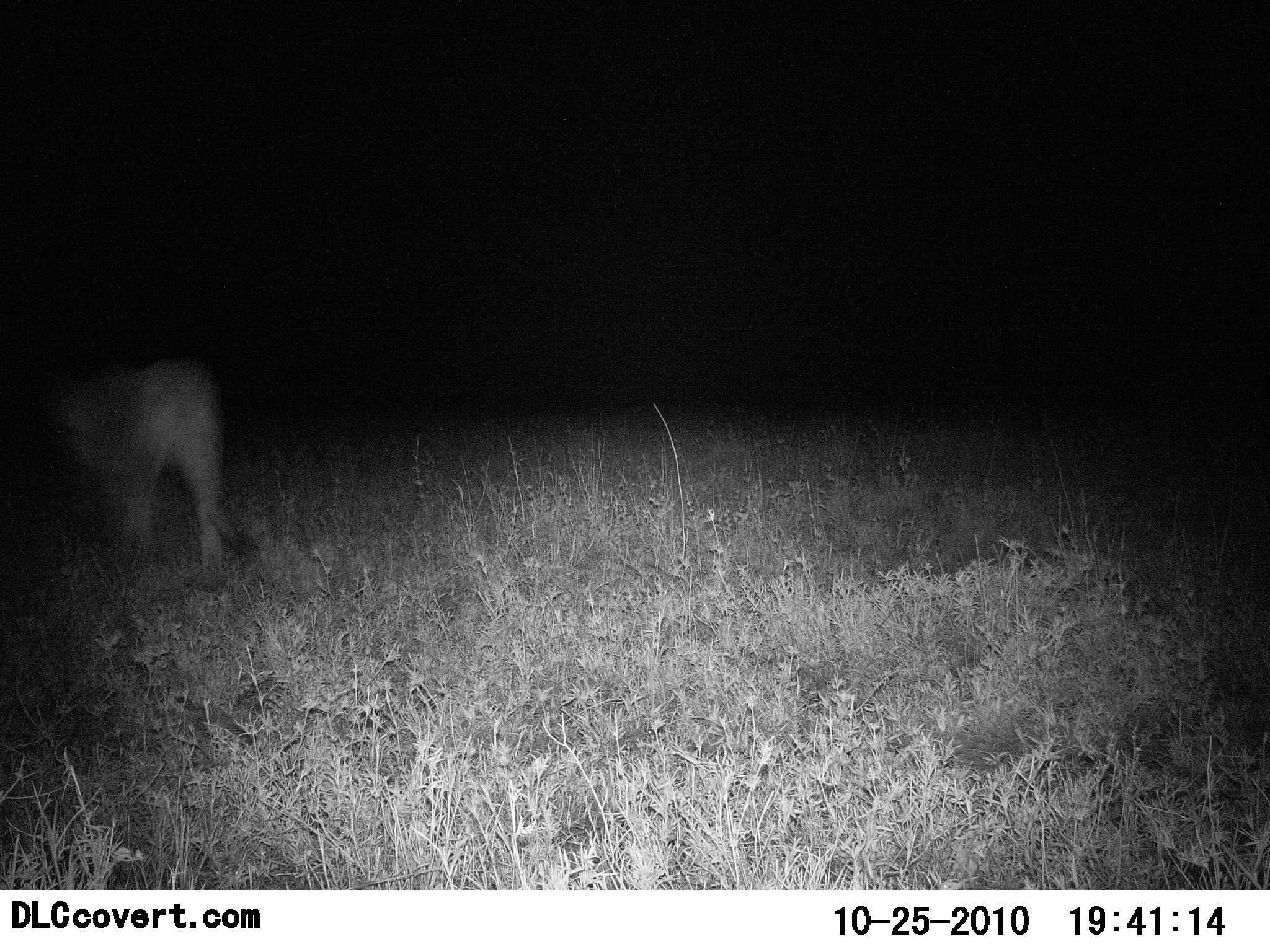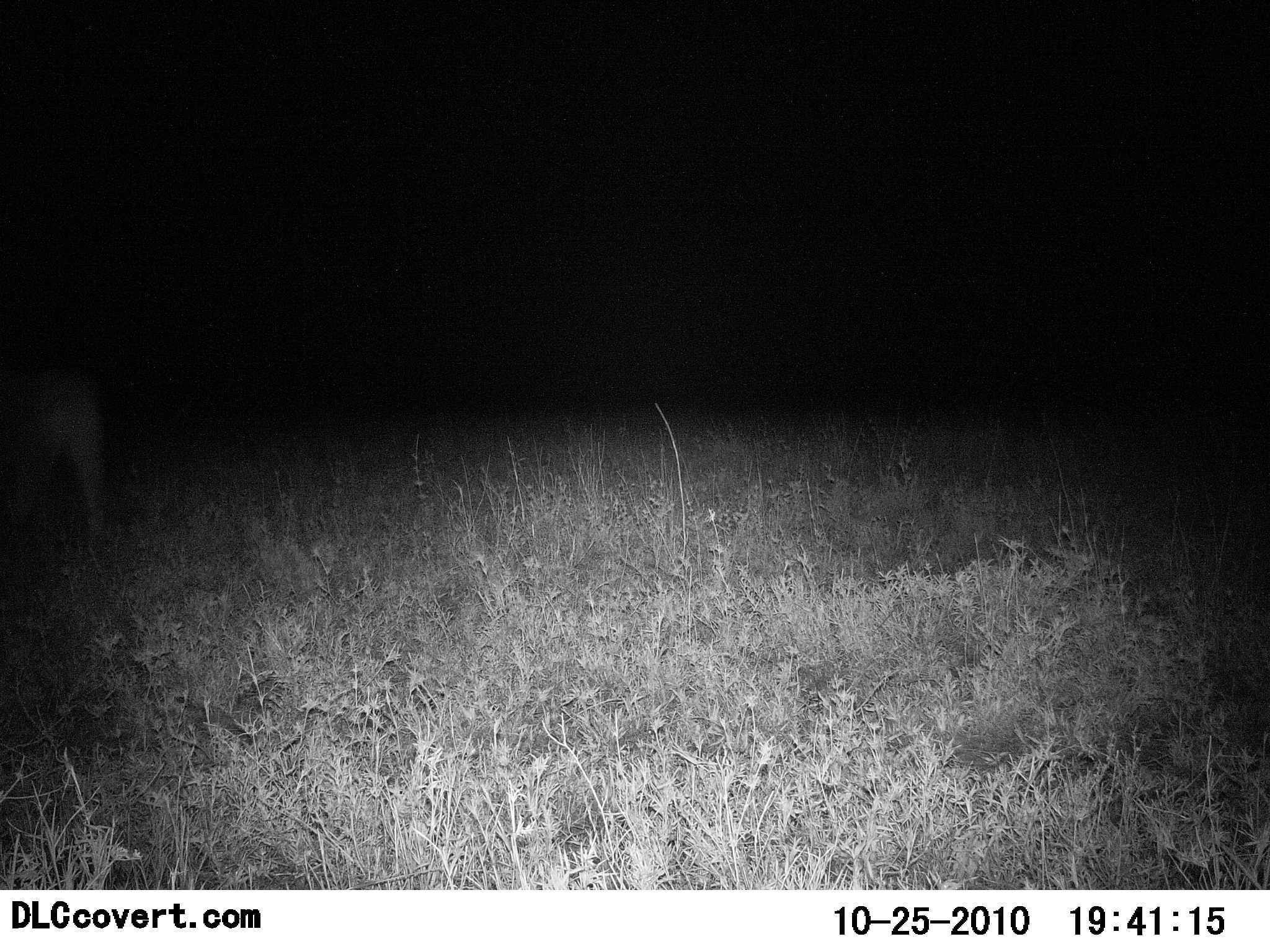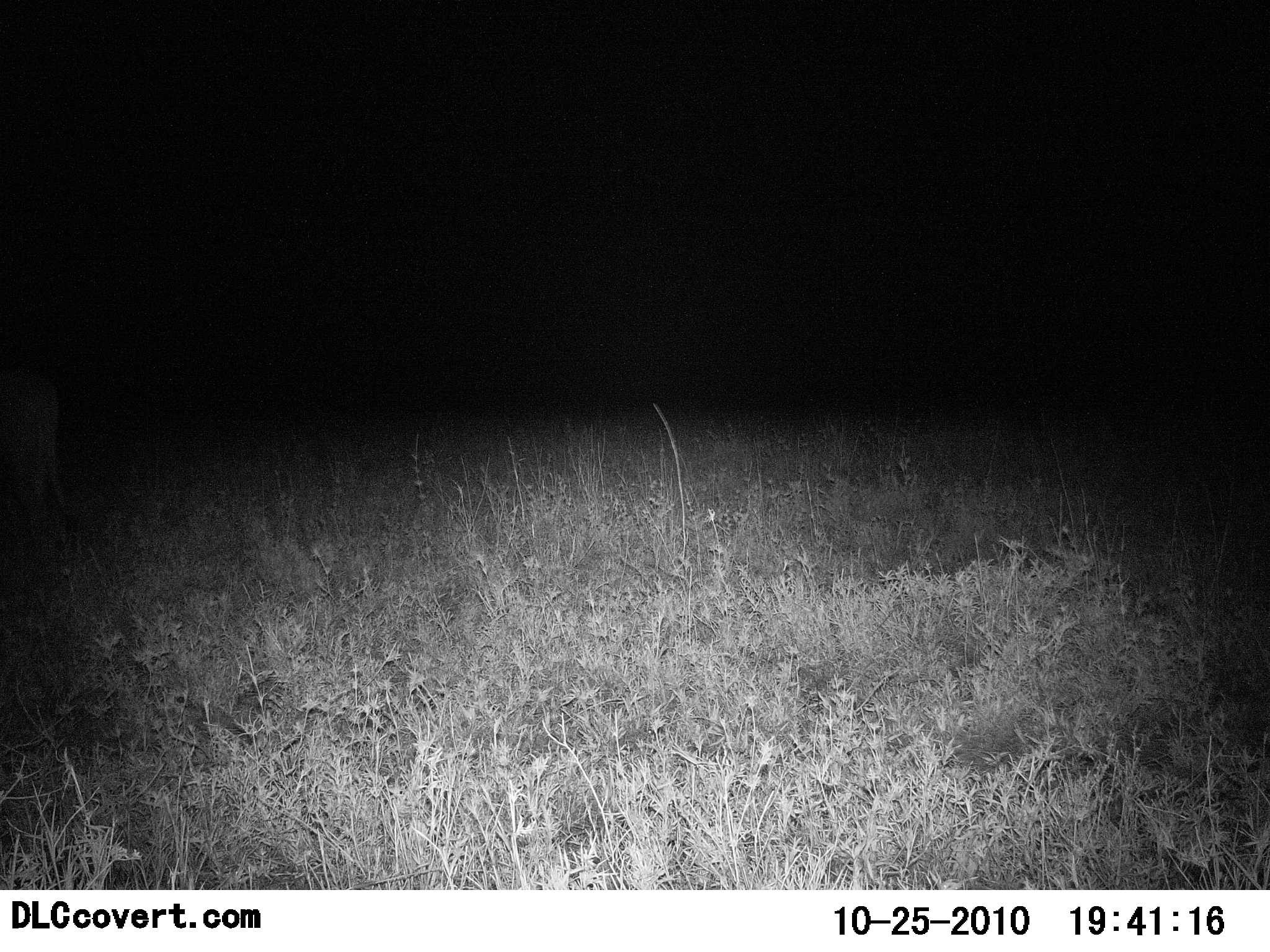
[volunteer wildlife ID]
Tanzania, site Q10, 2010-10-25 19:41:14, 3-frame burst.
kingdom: Animalia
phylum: Chordata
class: Mammalia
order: Carnivora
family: Felidae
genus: Panthera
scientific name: Panthera leo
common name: lion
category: lionfemale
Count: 1.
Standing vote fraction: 7%.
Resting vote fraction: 0%.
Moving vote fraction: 100%.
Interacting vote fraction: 0%.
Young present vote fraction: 0%.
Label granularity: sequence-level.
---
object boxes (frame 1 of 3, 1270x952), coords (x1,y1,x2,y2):
animal: (34,355,262,593)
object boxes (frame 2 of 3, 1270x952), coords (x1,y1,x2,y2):
animal: (0,358,115,559)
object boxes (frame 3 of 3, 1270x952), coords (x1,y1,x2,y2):
animal: (0,361,63,565)